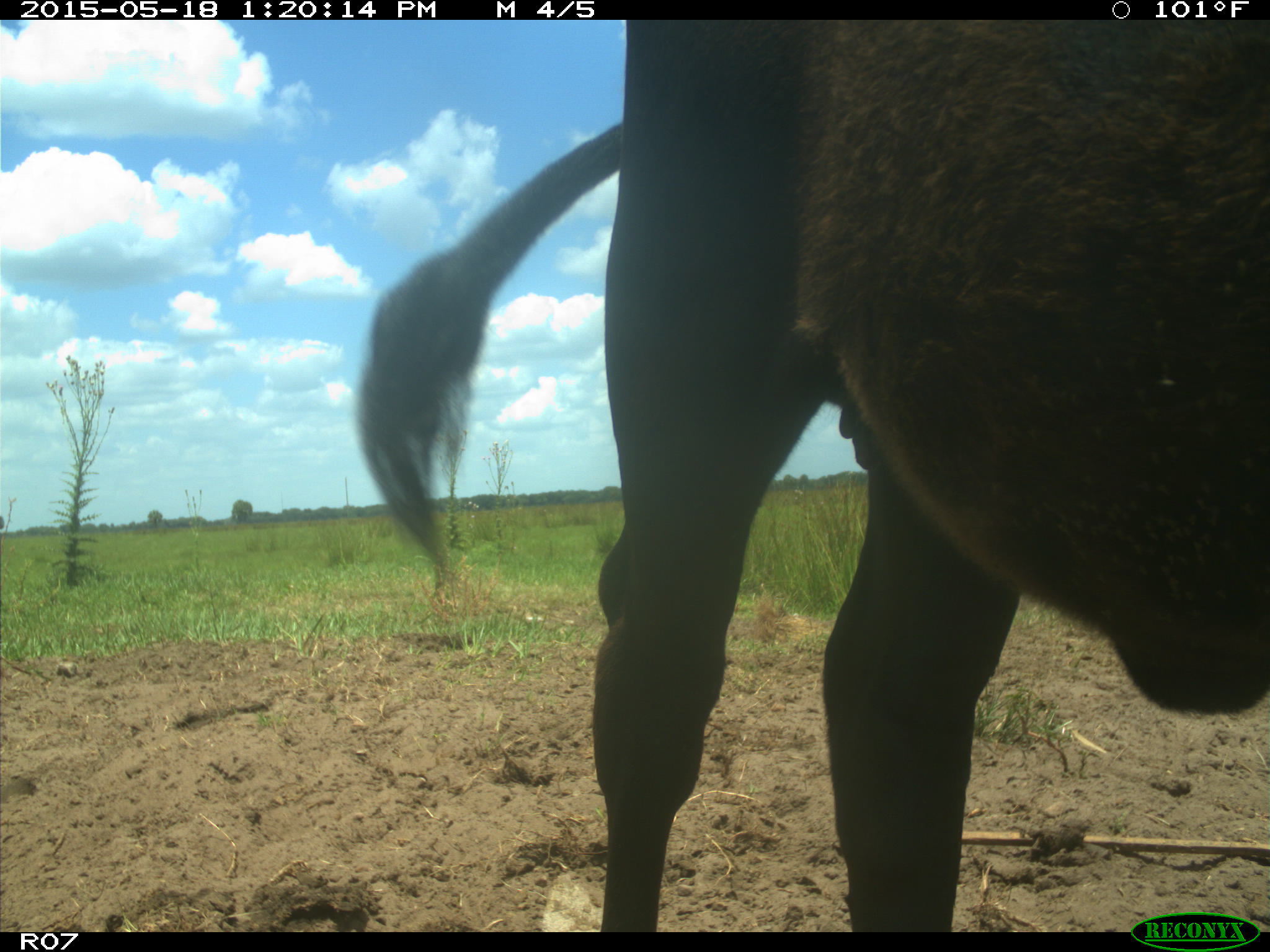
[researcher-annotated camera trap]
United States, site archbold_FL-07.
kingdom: Animalia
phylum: Chordata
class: Mammalia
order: Artiodactyla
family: Bovidae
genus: Bos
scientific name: Bos taurus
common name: domestic cow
Bos taurus (domestic cow).